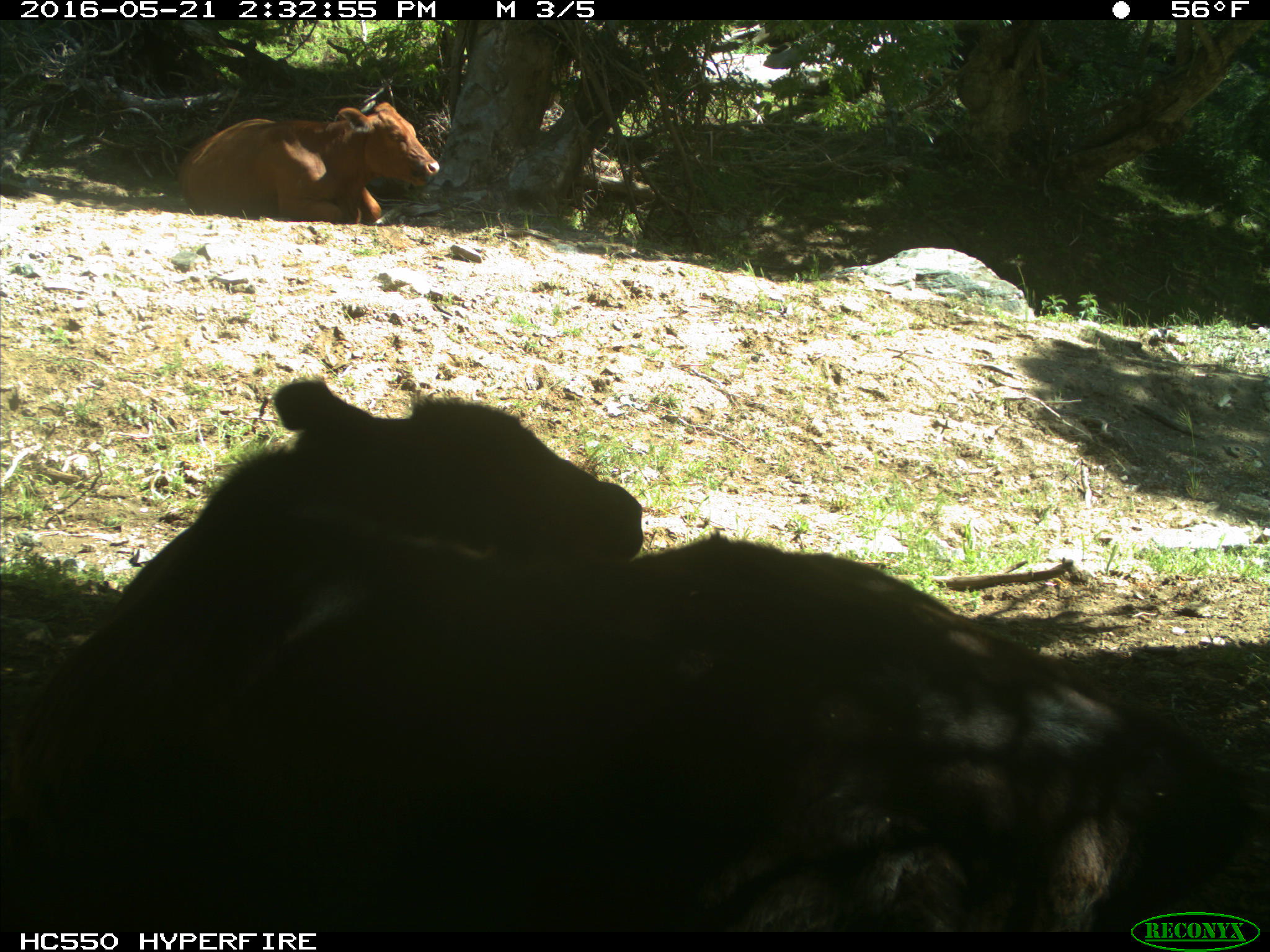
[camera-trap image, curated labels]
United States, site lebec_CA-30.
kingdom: Animalia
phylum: Chordata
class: Mammalia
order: Artiodactyla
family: Bovidae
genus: Bos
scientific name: Bos taurus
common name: domestic cow